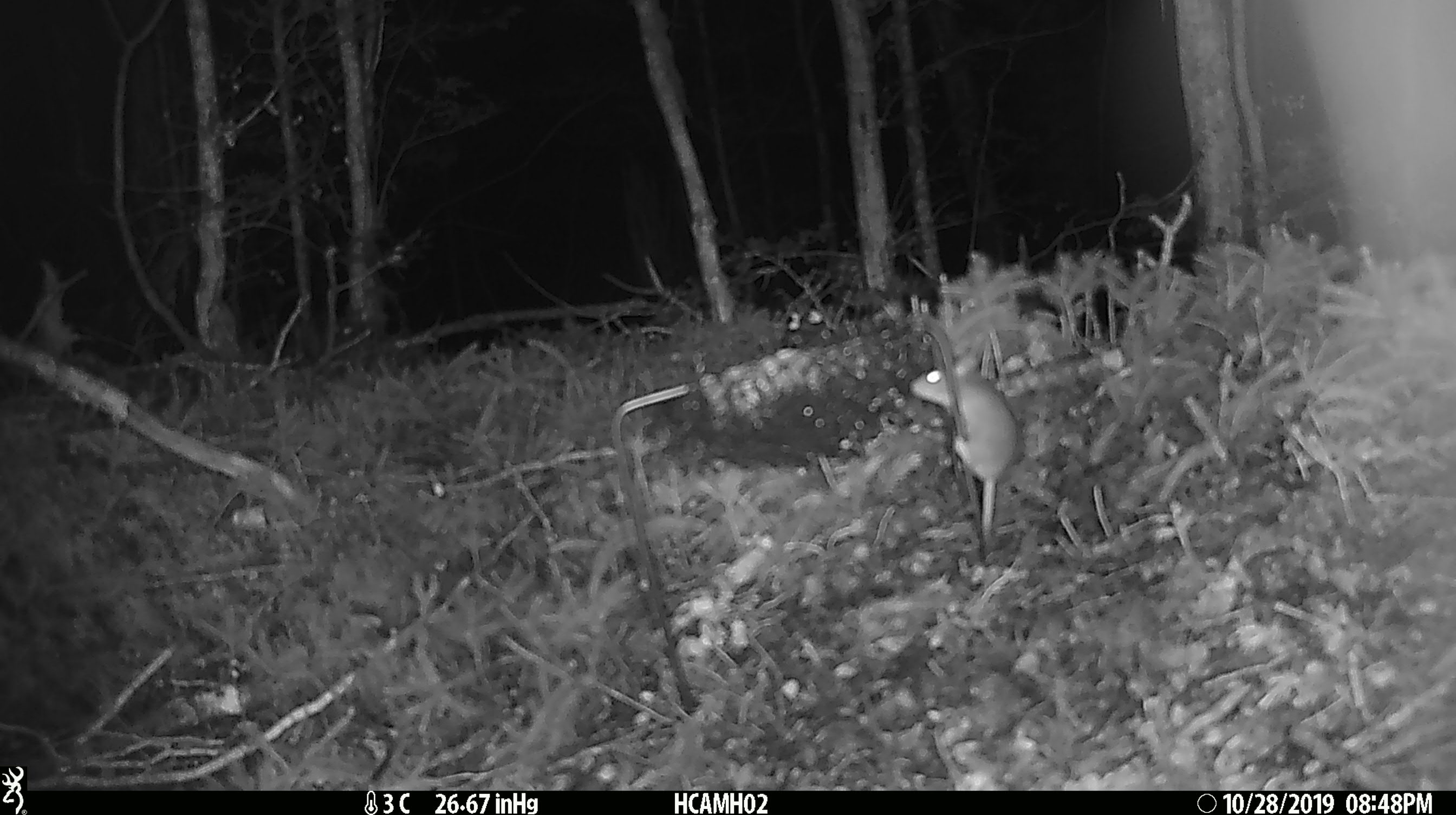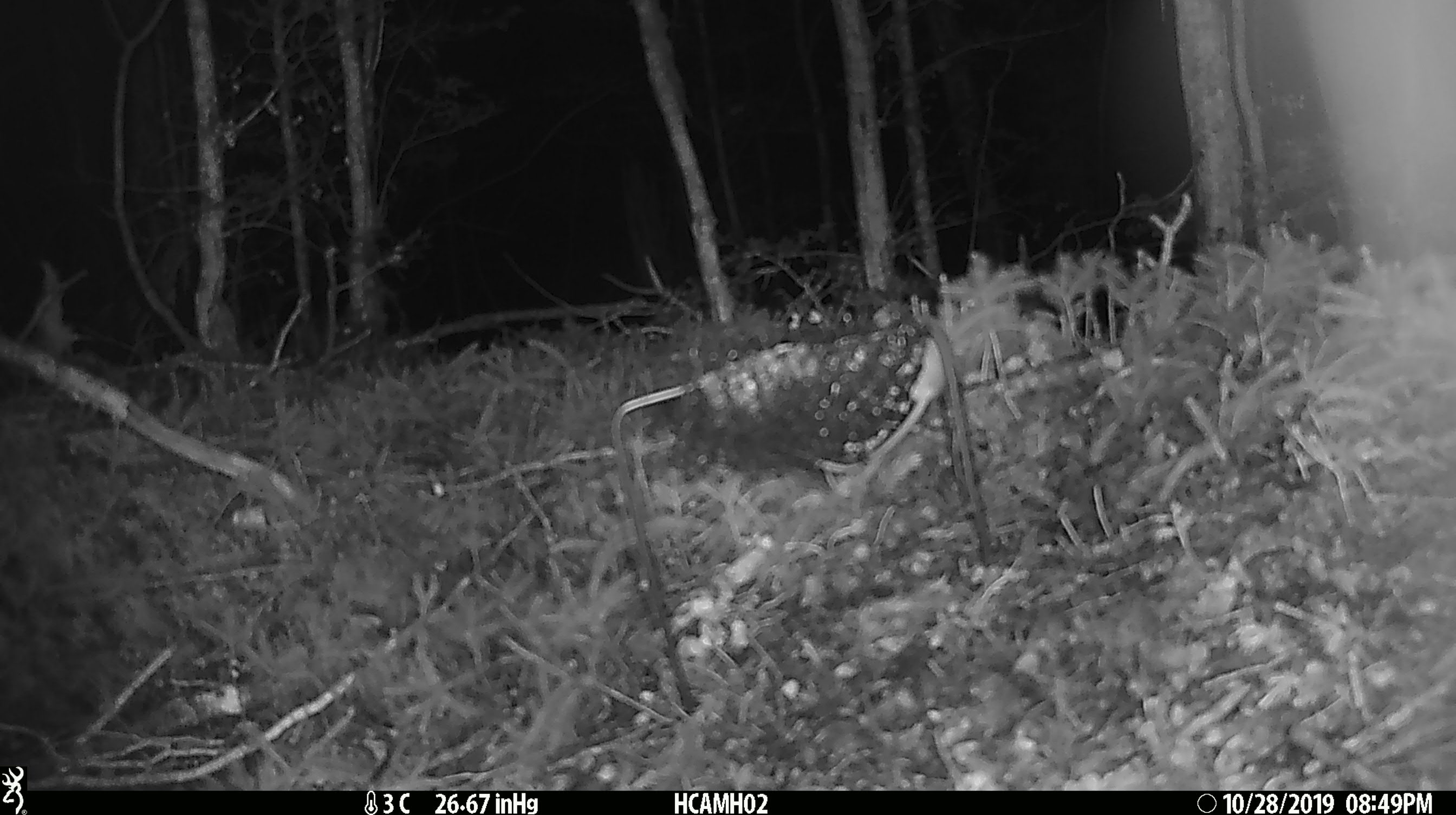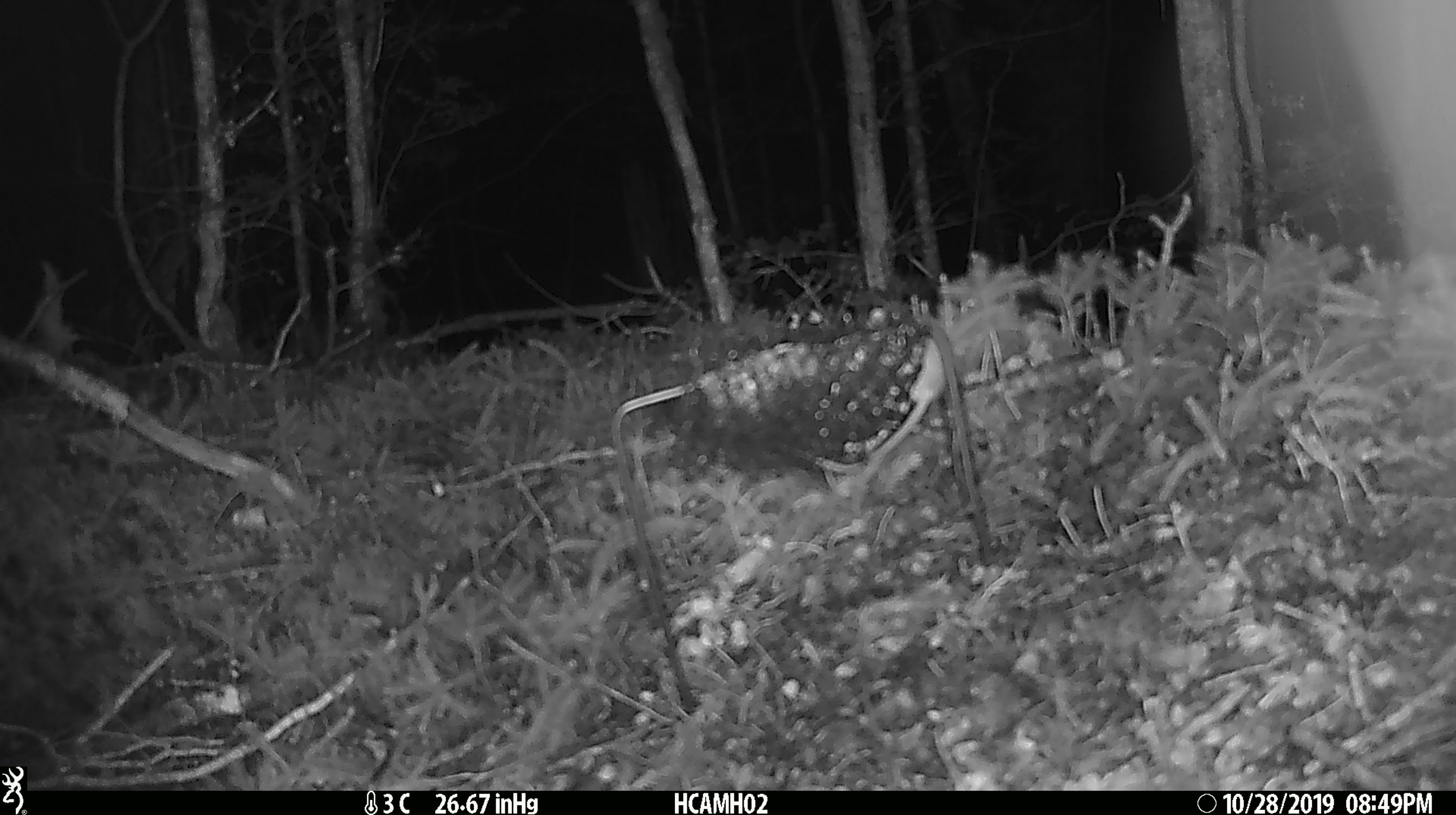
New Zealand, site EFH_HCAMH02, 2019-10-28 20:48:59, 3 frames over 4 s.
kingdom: Animalia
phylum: Chordata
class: Mammalia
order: Rodentia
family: Muridae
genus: Mus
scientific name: Mus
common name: mouse